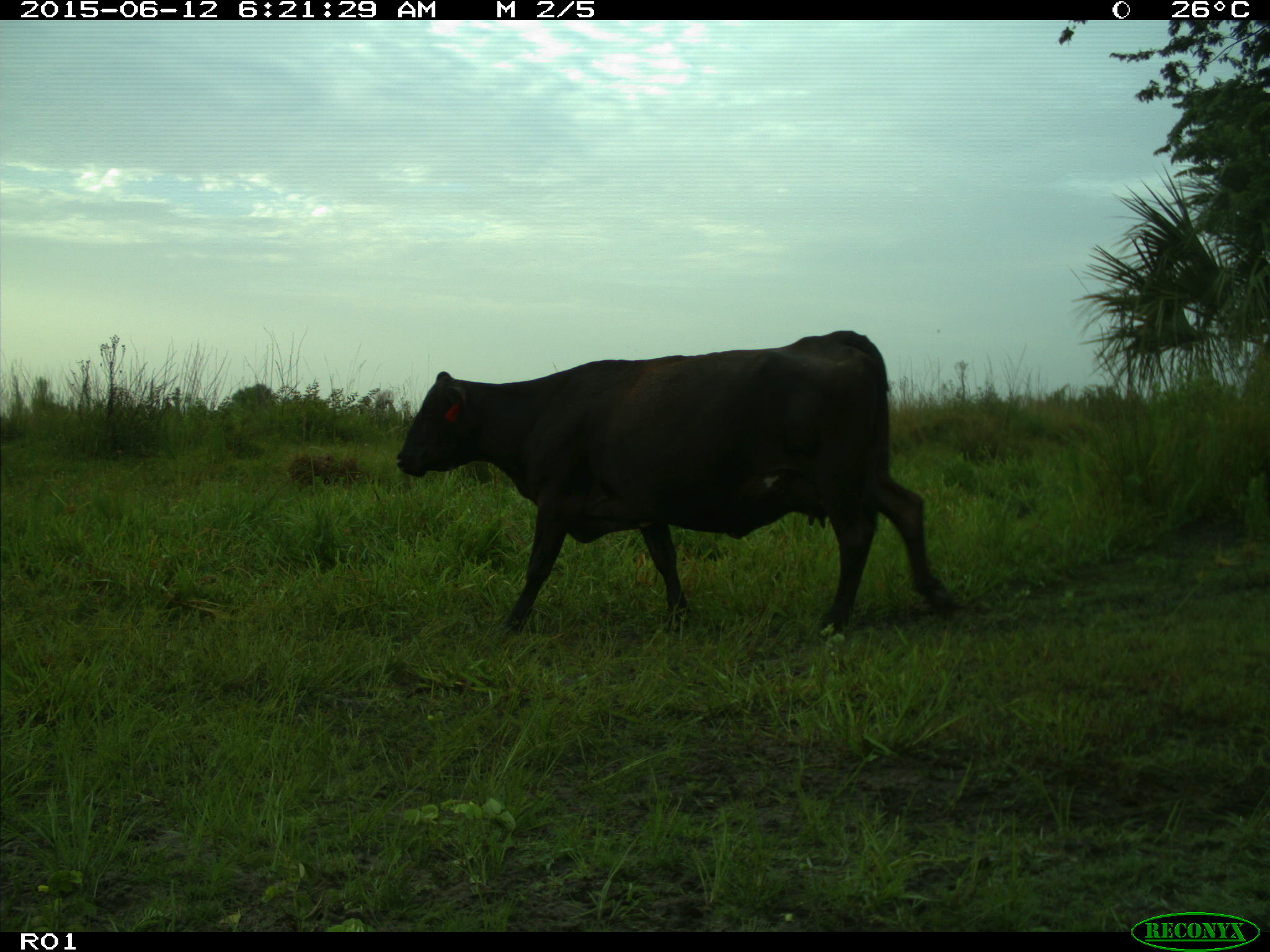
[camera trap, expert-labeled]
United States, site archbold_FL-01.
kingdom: Animalia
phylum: Chordata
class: Mammalia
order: Artiodactyla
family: Bovidae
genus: Bos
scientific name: Bos taurus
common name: domestic cow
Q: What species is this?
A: Bos taurus (domestic cow).